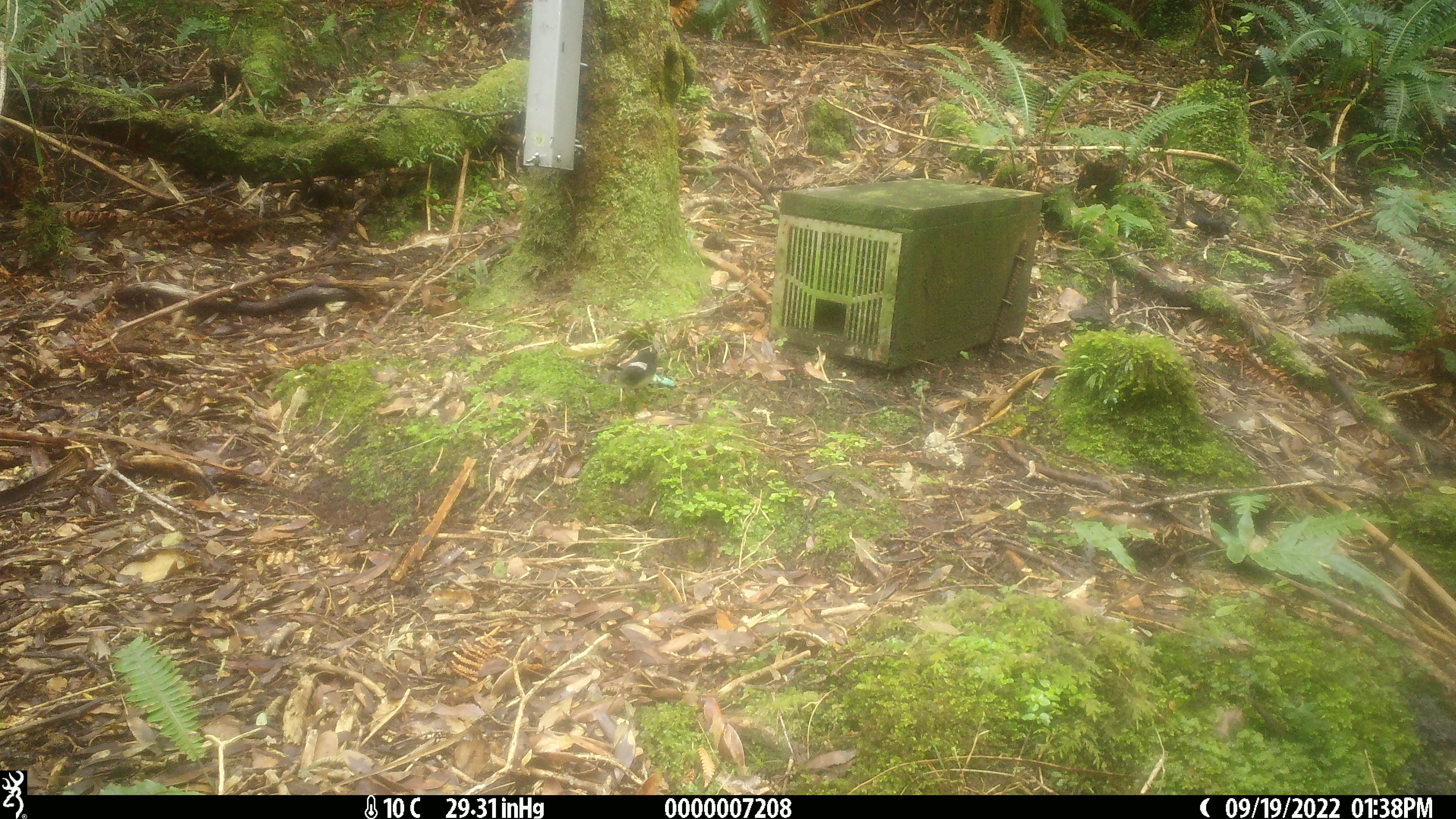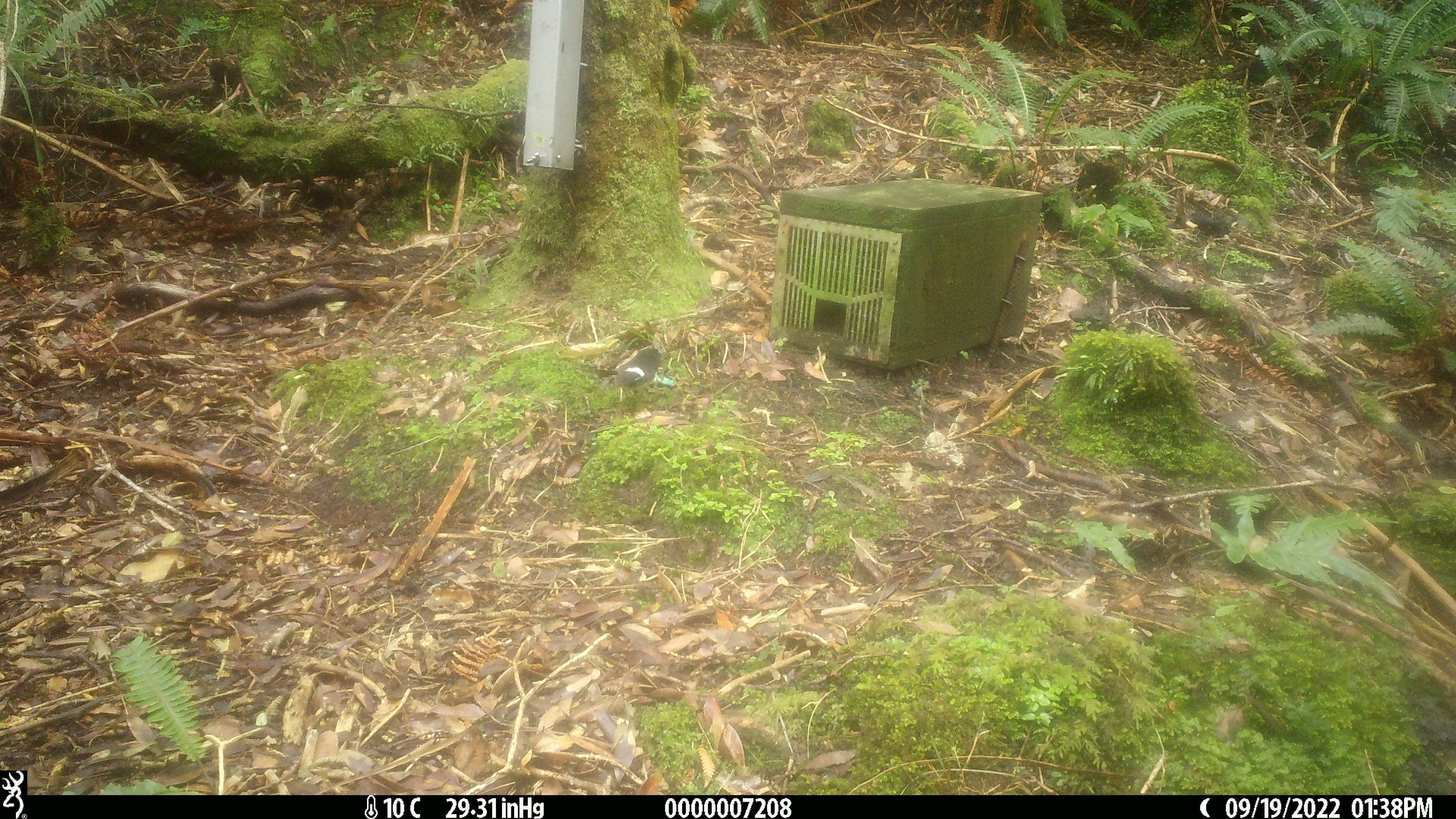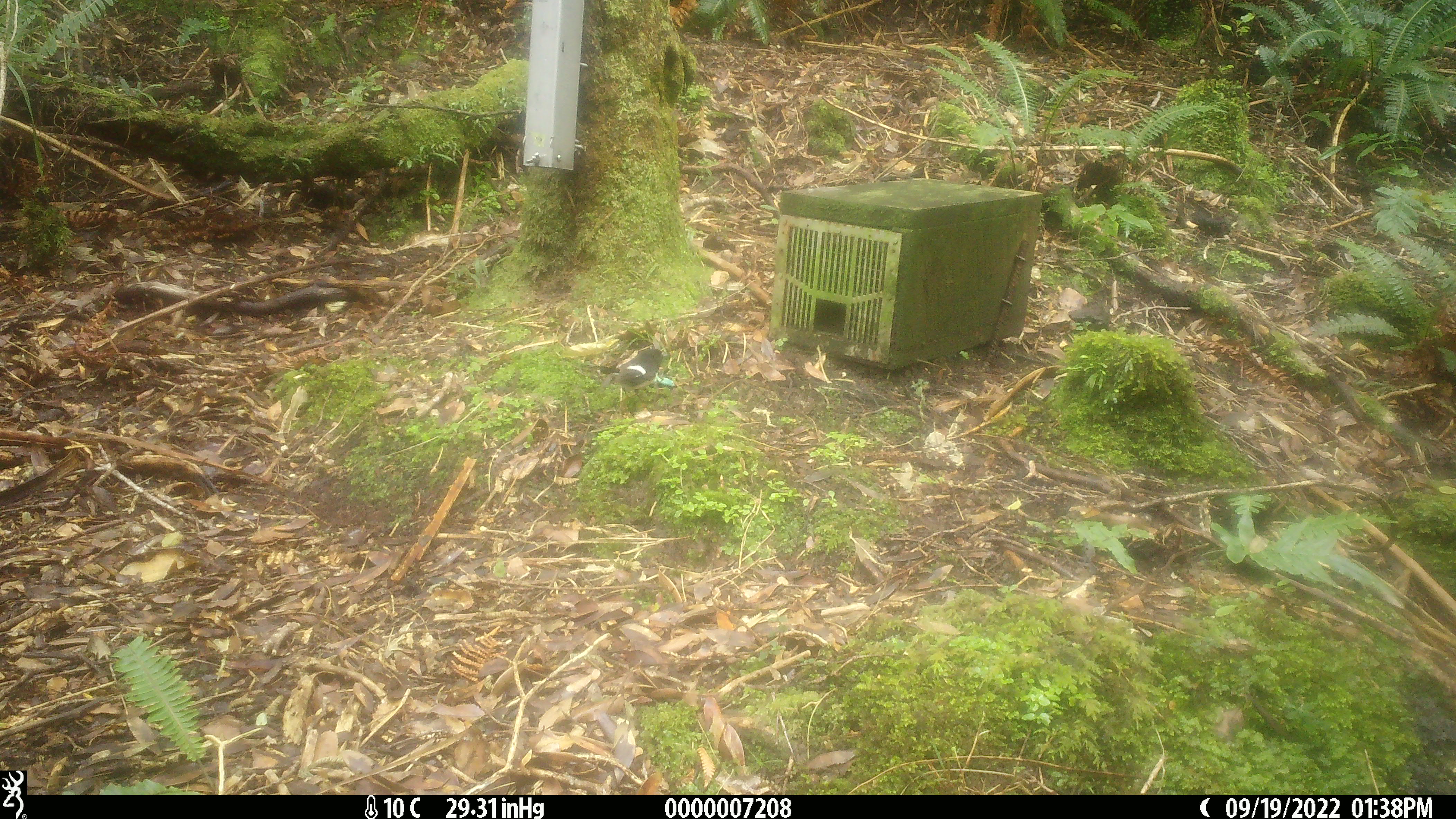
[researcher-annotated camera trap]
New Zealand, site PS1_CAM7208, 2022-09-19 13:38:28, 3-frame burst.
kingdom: Animalia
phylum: Chordata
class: Aves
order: Passeriformes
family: Petroicidae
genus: Petroica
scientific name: Petroica macrocephala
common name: tomtit